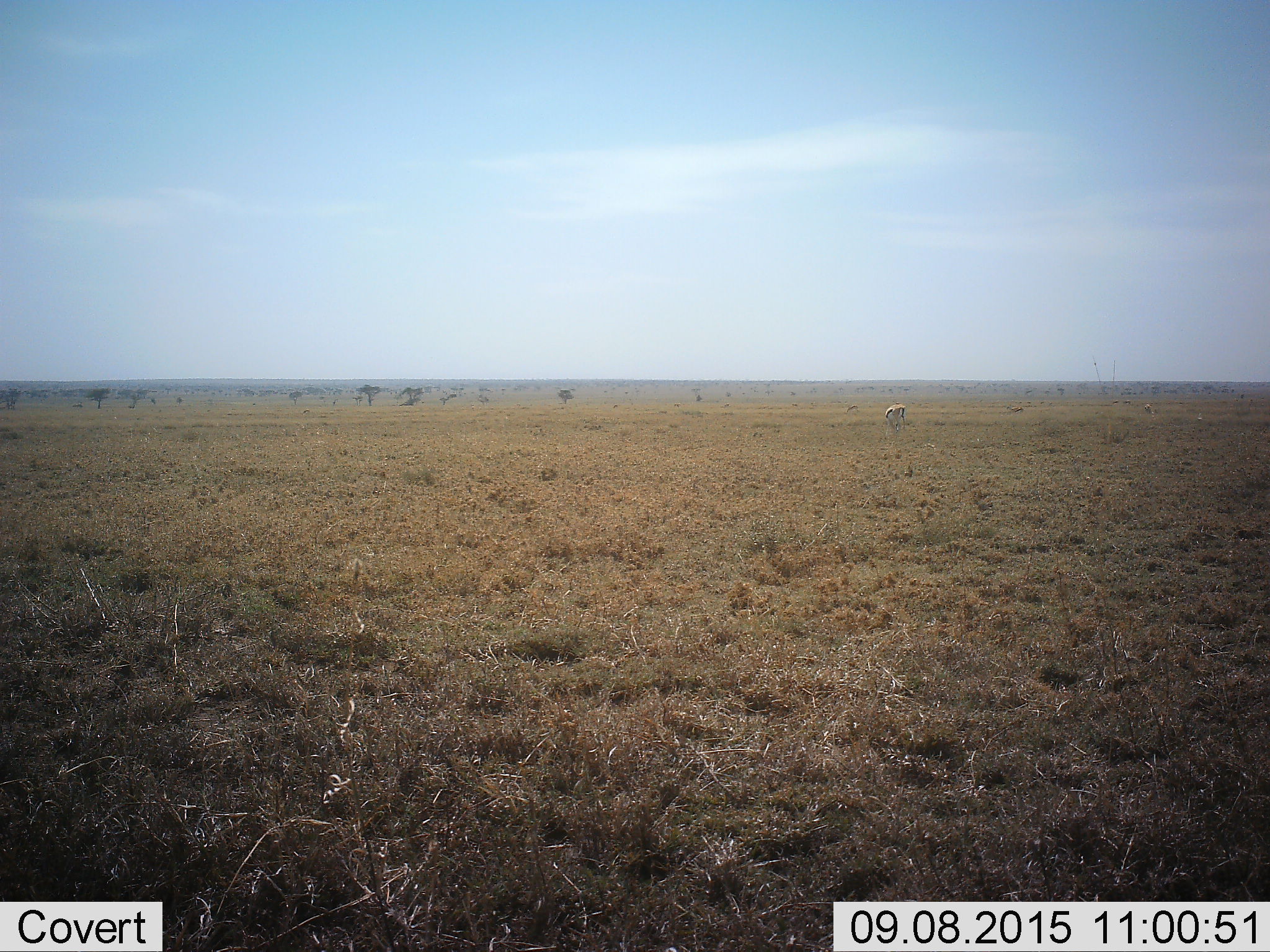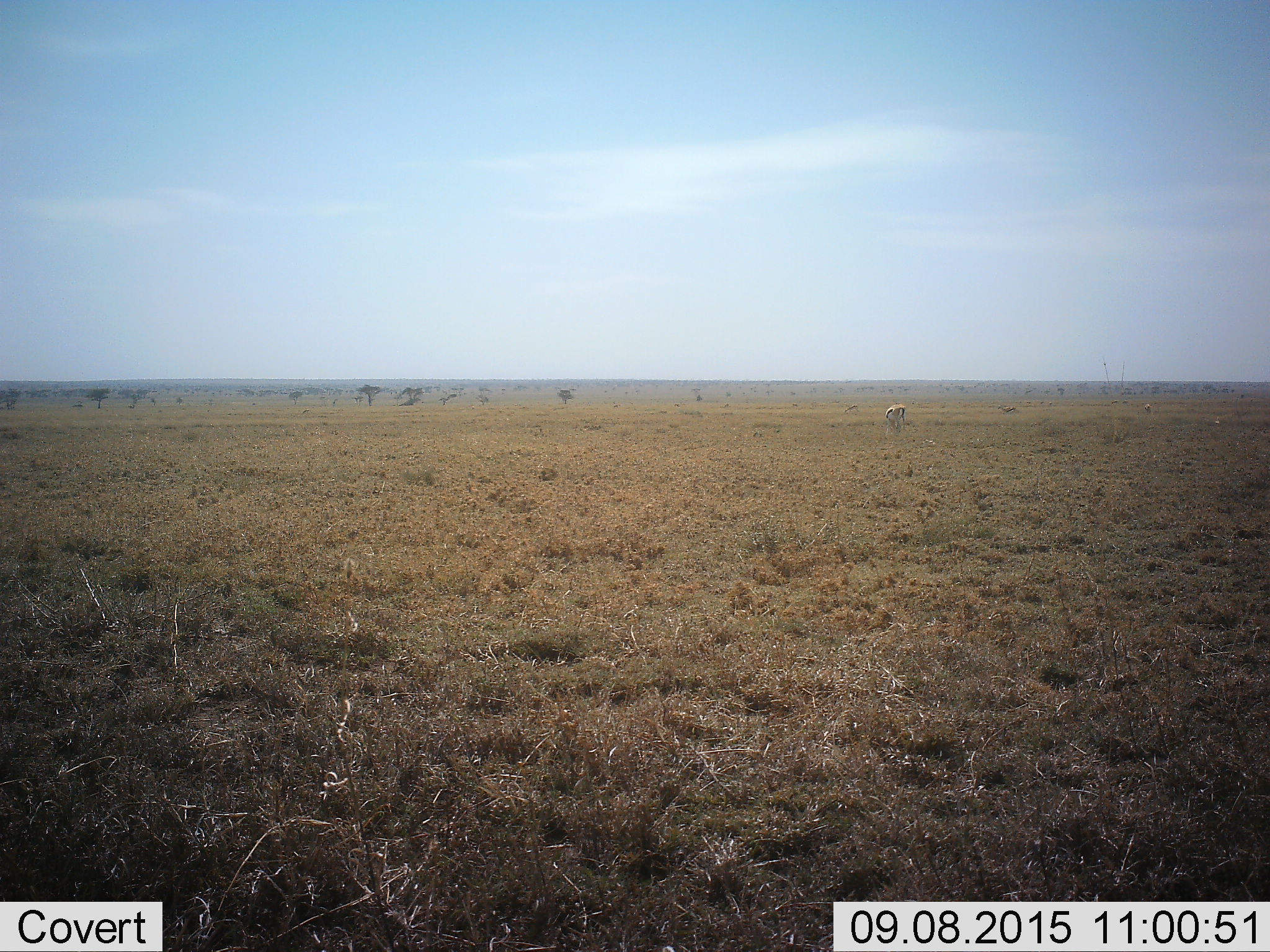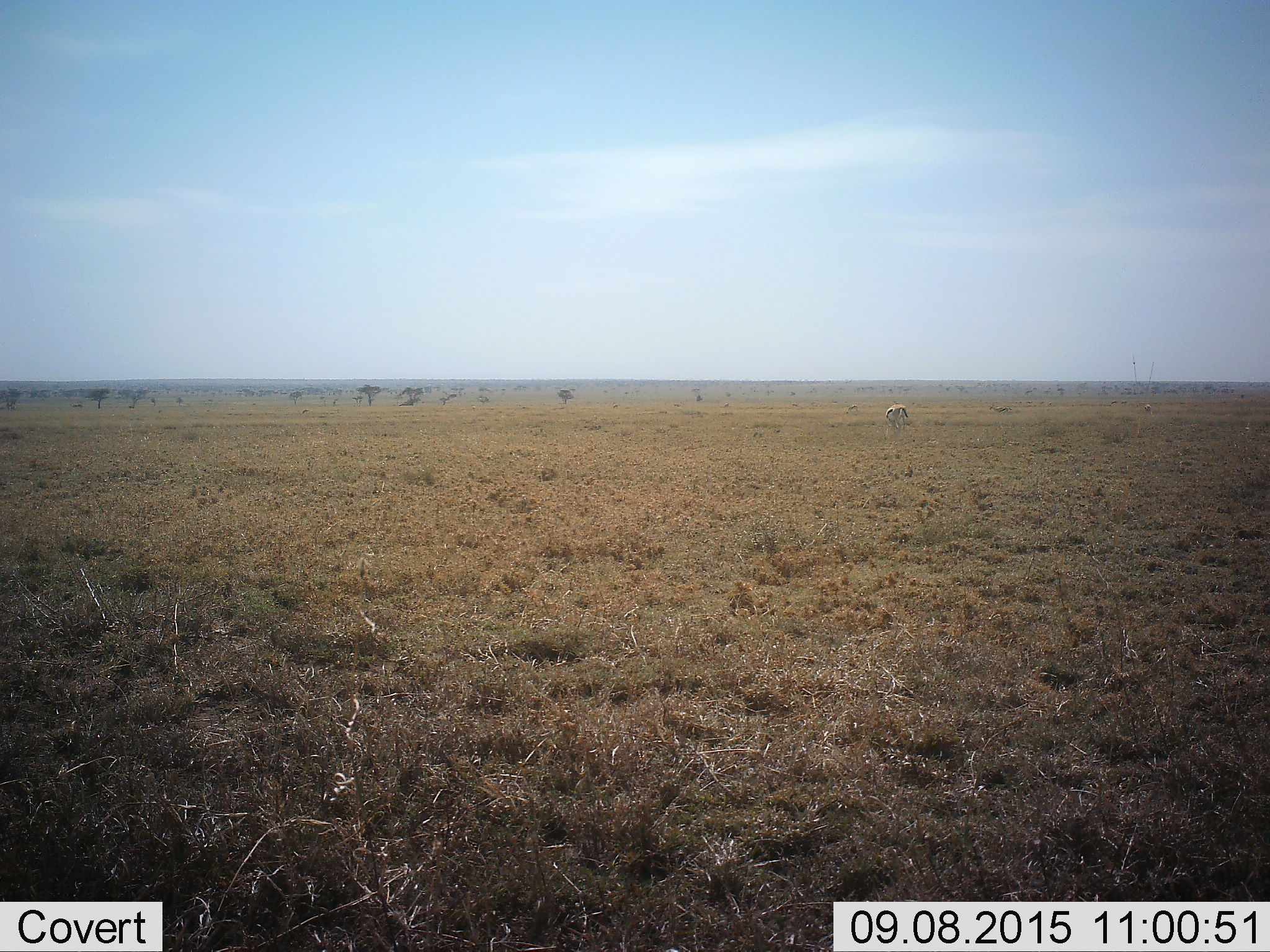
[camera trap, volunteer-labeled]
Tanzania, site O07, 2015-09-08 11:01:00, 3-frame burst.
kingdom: Animalia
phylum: Chordata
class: Mammalia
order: Artiodactyla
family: Bovidae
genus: Eudorcas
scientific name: Eudorcas thomsonii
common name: thomson's gazelle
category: gazellethomsons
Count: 4.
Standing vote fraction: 50%.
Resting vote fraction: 0%.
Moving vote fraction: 33%.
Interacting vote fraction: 0%.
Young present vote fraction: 0%.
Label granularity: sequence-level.